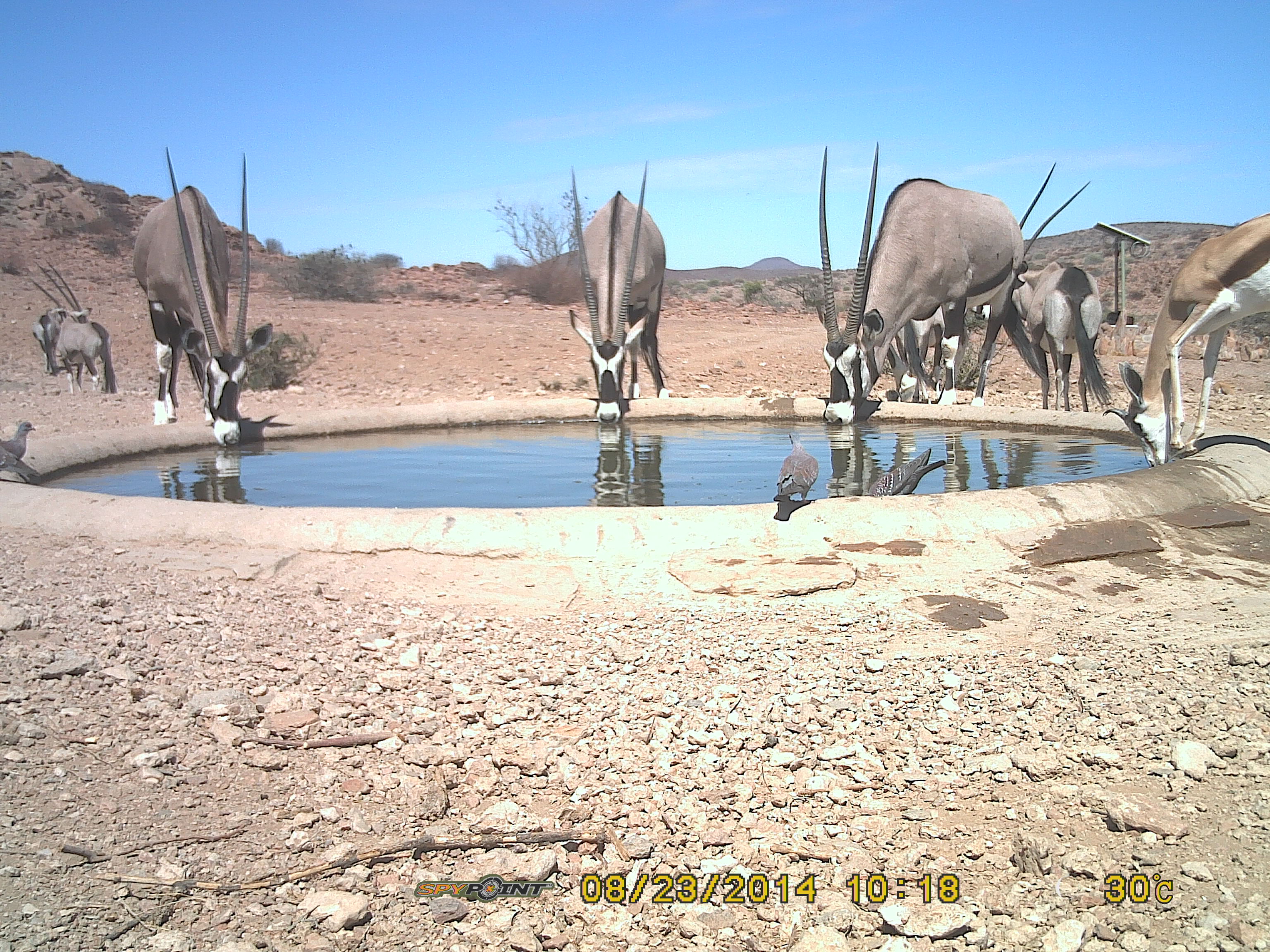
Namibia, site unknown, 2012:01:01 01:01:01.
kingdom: Animalia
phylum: Chordata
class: Mammalia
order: Artiodactyla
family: Bovidae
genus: Oryx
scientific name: Oryx gazella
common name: gemsbok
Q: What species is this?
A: Oryx gazella (gemsbok).